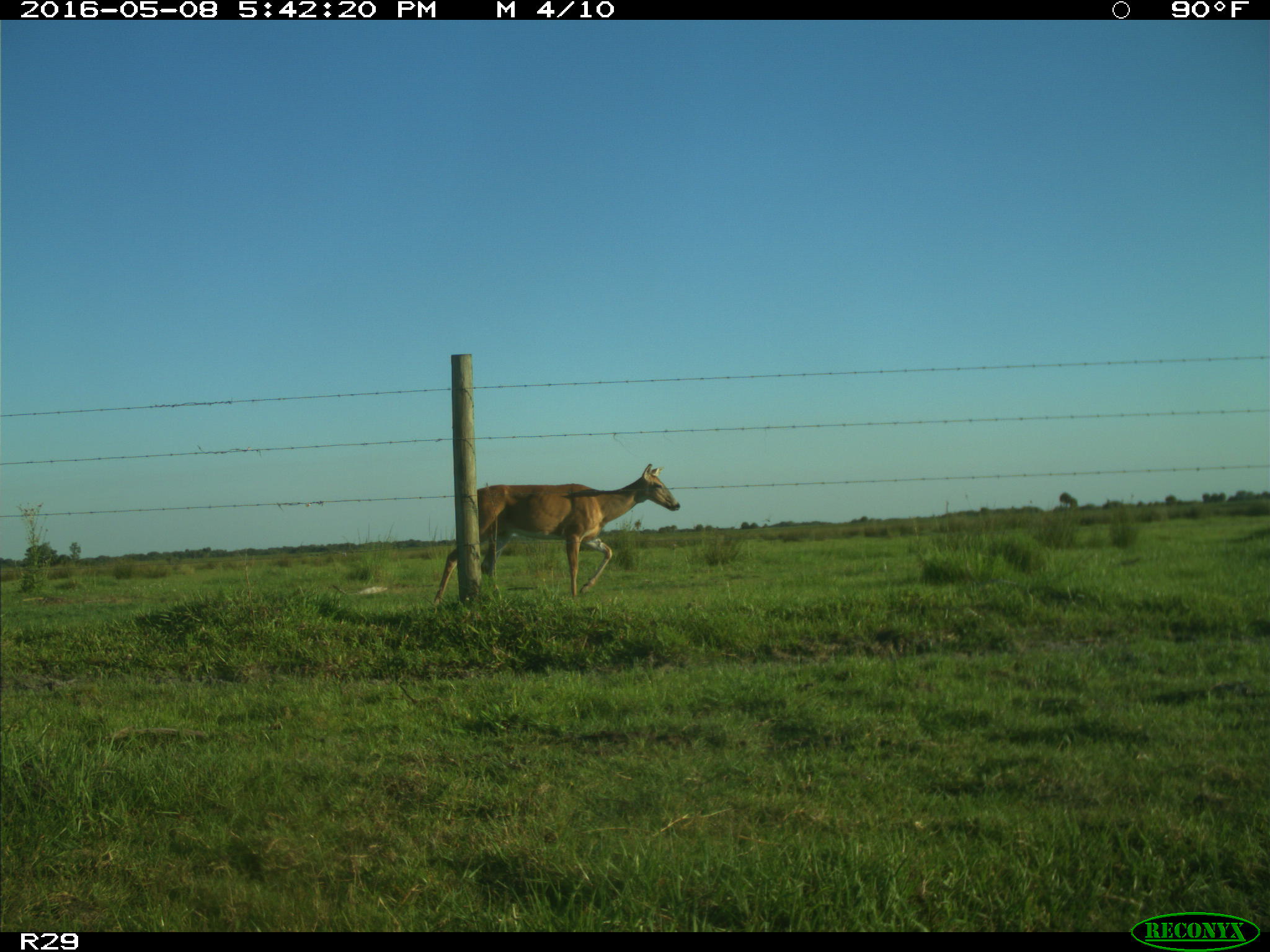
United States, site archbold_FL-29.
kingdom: Animalia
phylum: Chordata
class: Mammalia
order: Artiodactyla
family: Cervidae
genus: Odocoileus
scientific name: Odocoileus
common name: deer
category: unidentified deer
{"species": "unidentified deer (deer) (Odocoileus)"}